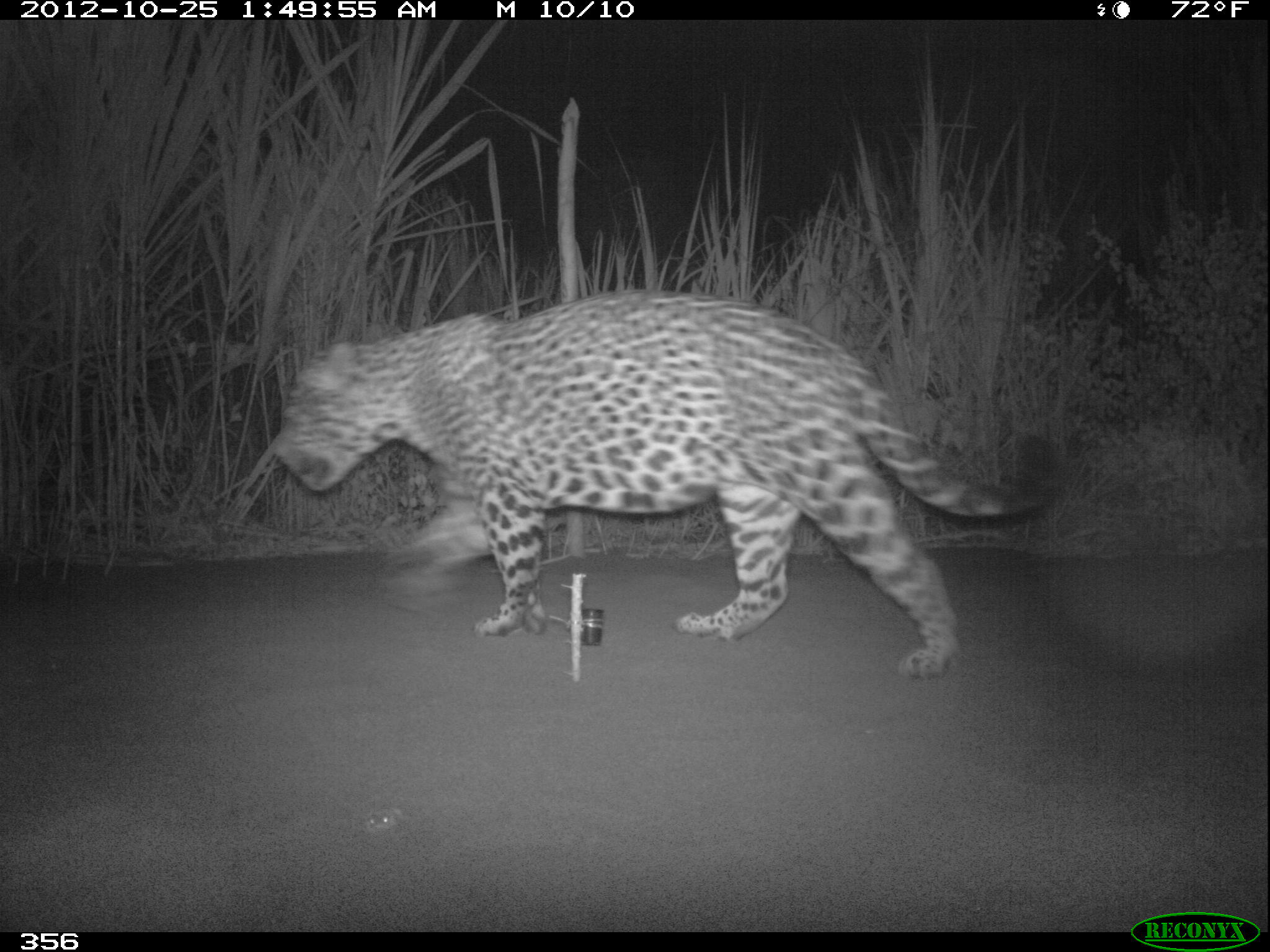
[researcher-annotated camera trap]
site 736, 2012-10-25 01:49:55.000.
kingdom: Animalia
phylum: Chordata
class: Mammalia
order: Carnivora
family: Felidae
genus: Panthera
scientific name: Panthera onca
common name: jaguar